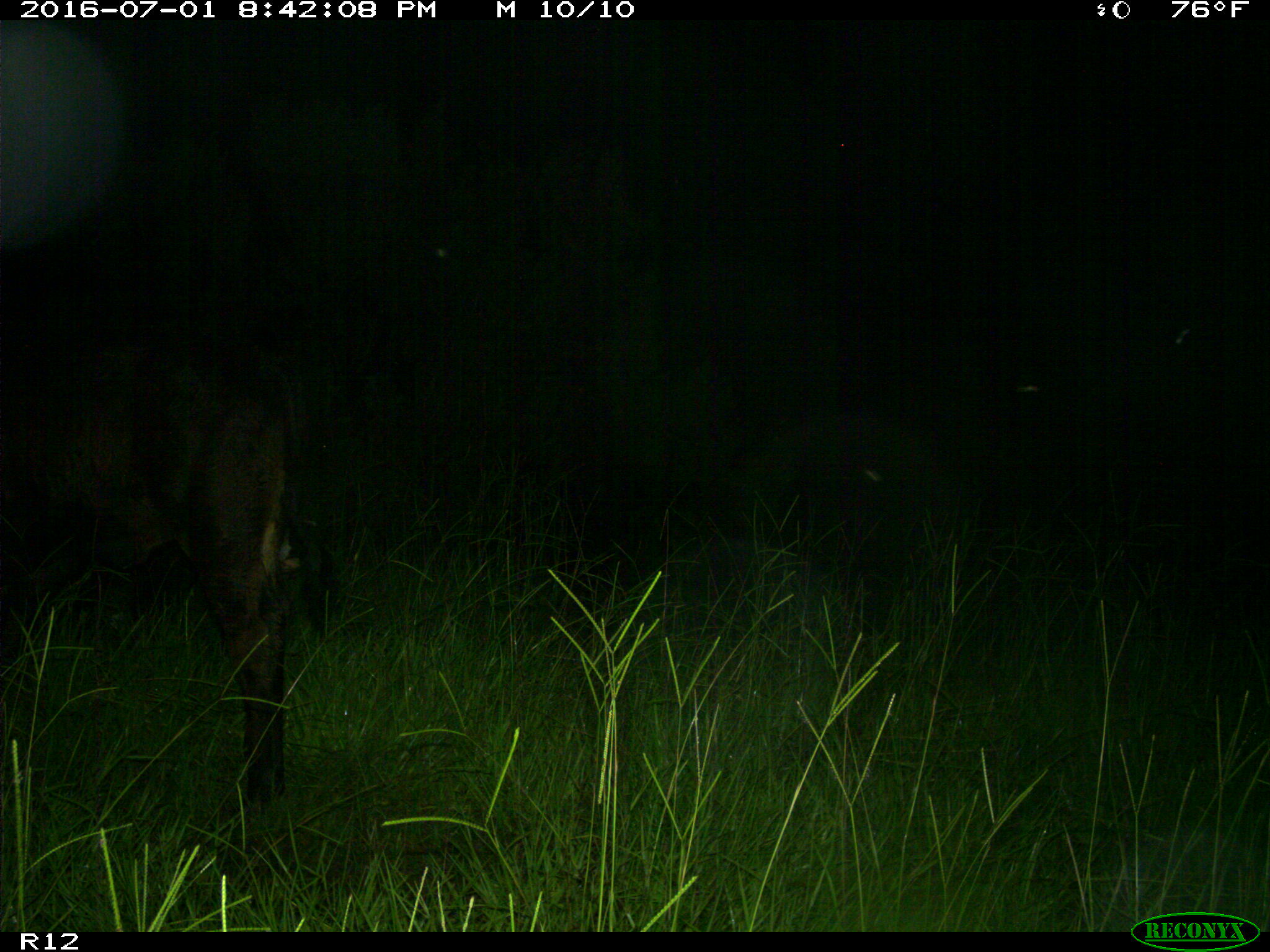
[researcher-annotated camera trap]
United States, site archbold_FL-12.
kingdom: Animalia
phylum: Chordata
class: Mammalia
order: Artiodactyla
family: Bovidae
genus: Bos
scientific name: Bos taurus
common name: domestic cow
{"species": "Bos taurus (domestic cow)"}